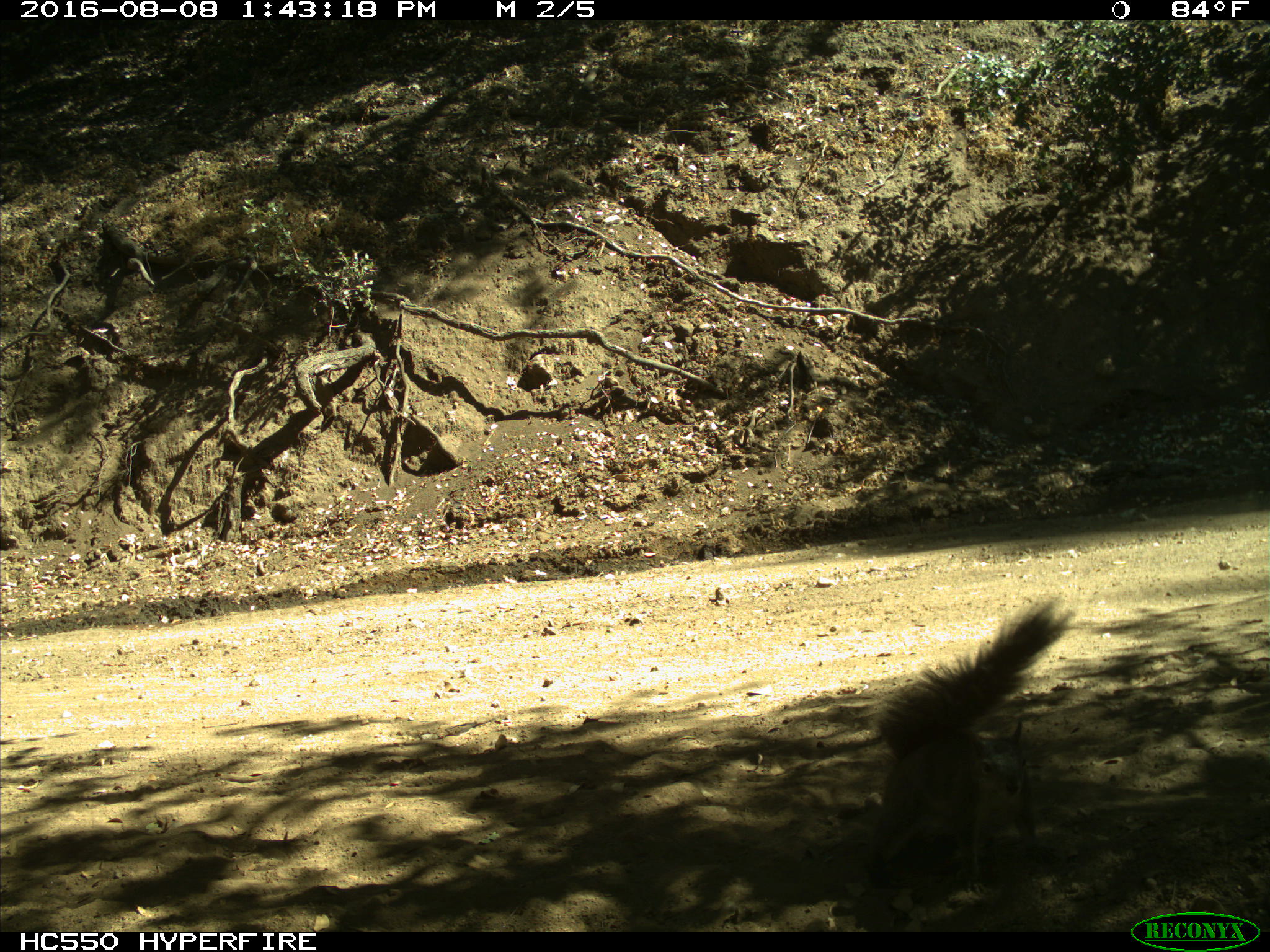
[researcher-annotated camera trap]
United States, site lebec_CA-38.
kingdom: Animalia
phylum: Chordata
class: Mammalia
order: Rodentia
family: Sciuridae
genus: Sciurus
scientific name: Sciurus carolinensis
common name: eastern gray squirrel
Sciurus carolinensis (eastern gray squirrel).